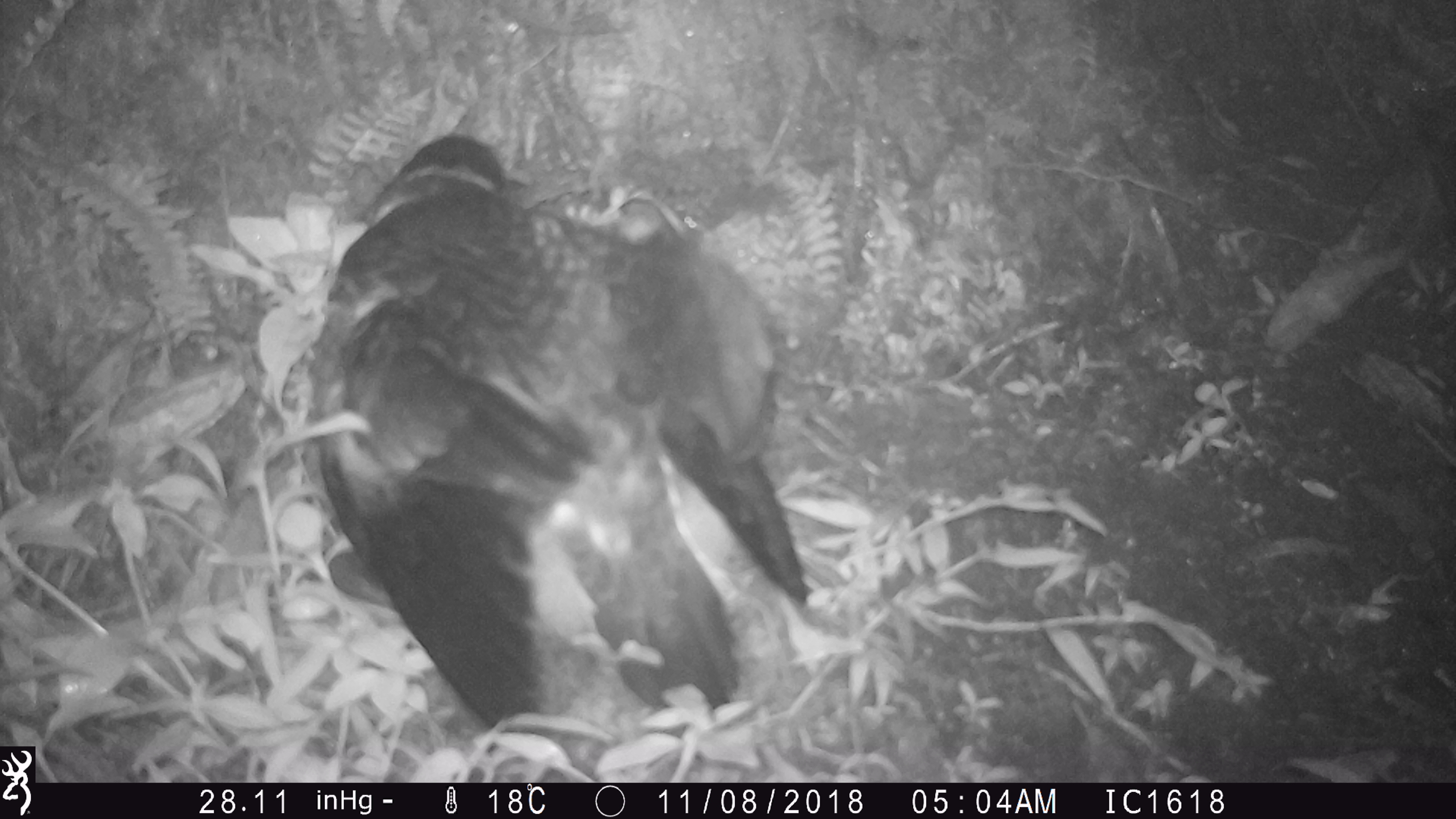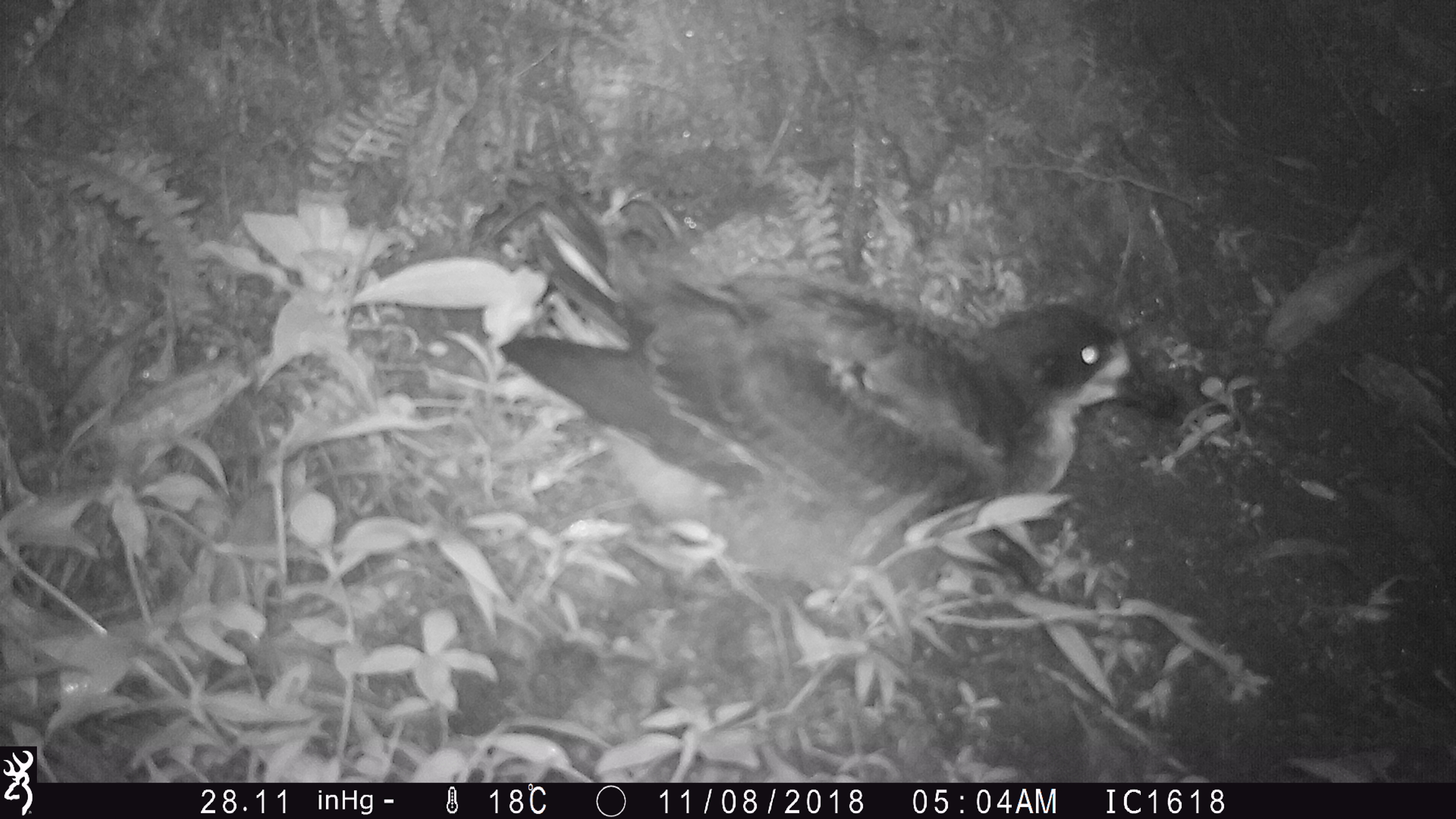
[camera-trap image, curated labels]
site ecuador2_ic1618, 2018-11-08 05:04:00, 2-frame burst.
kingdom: Animalia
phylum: Chordata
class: Aves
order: Procellariiformes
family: Procellariidae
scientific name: Procellariidae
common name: petrel chick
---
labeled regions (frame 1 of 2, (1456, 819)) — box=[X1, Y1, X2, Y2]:
petrel chick: box=[304, 127, 810, 739]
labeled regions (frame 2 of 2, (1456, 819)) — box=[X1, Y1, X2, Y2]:
petrel chick: box=[486, 189, 1150, 576]